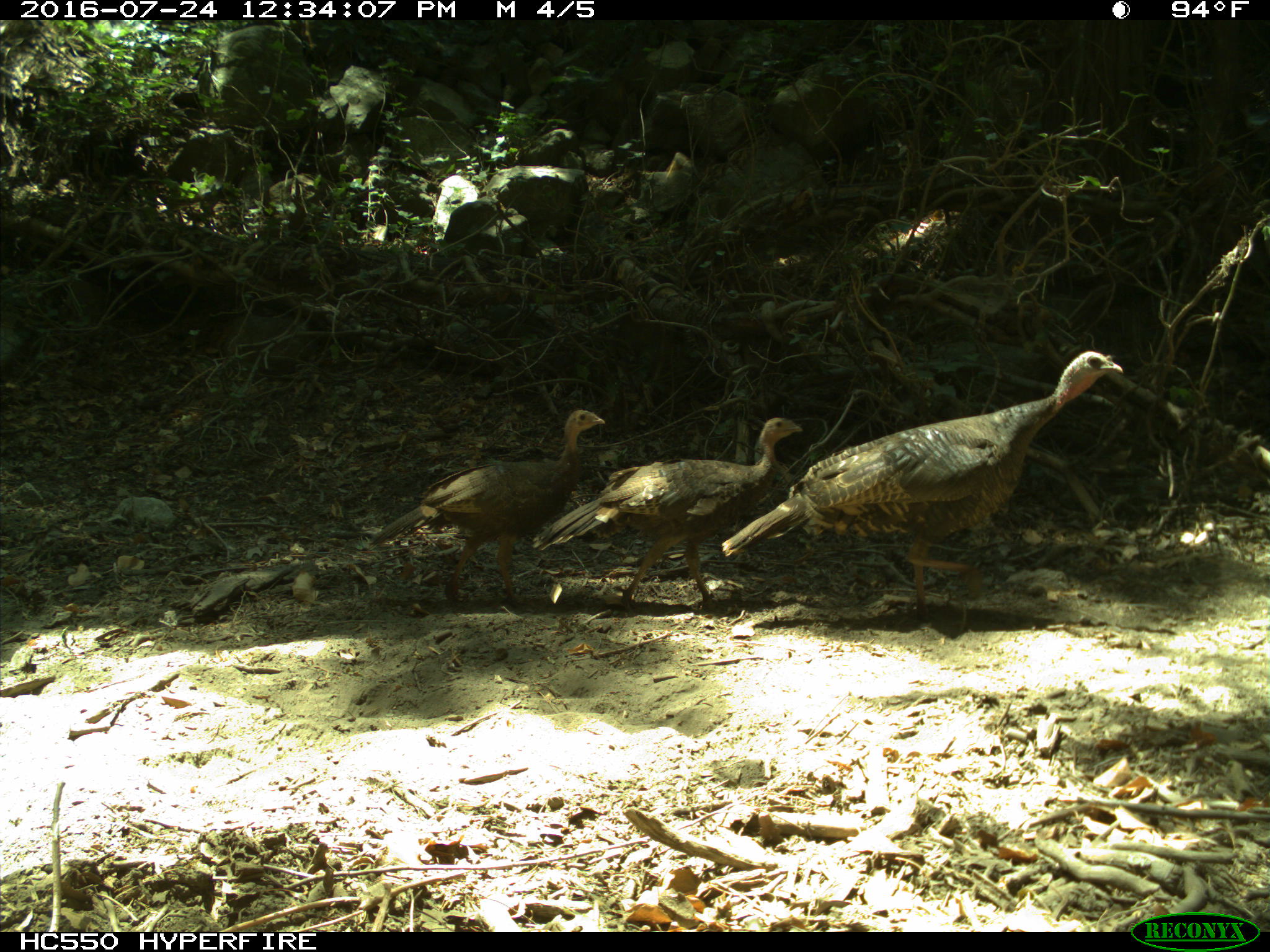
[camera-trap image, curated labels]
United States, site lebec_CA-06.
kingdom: Animalia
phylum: Chordata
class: Aves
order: Galliformes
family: Phasianidae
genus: Meleagris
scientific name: Meleagris gallopavo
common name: wild turkey